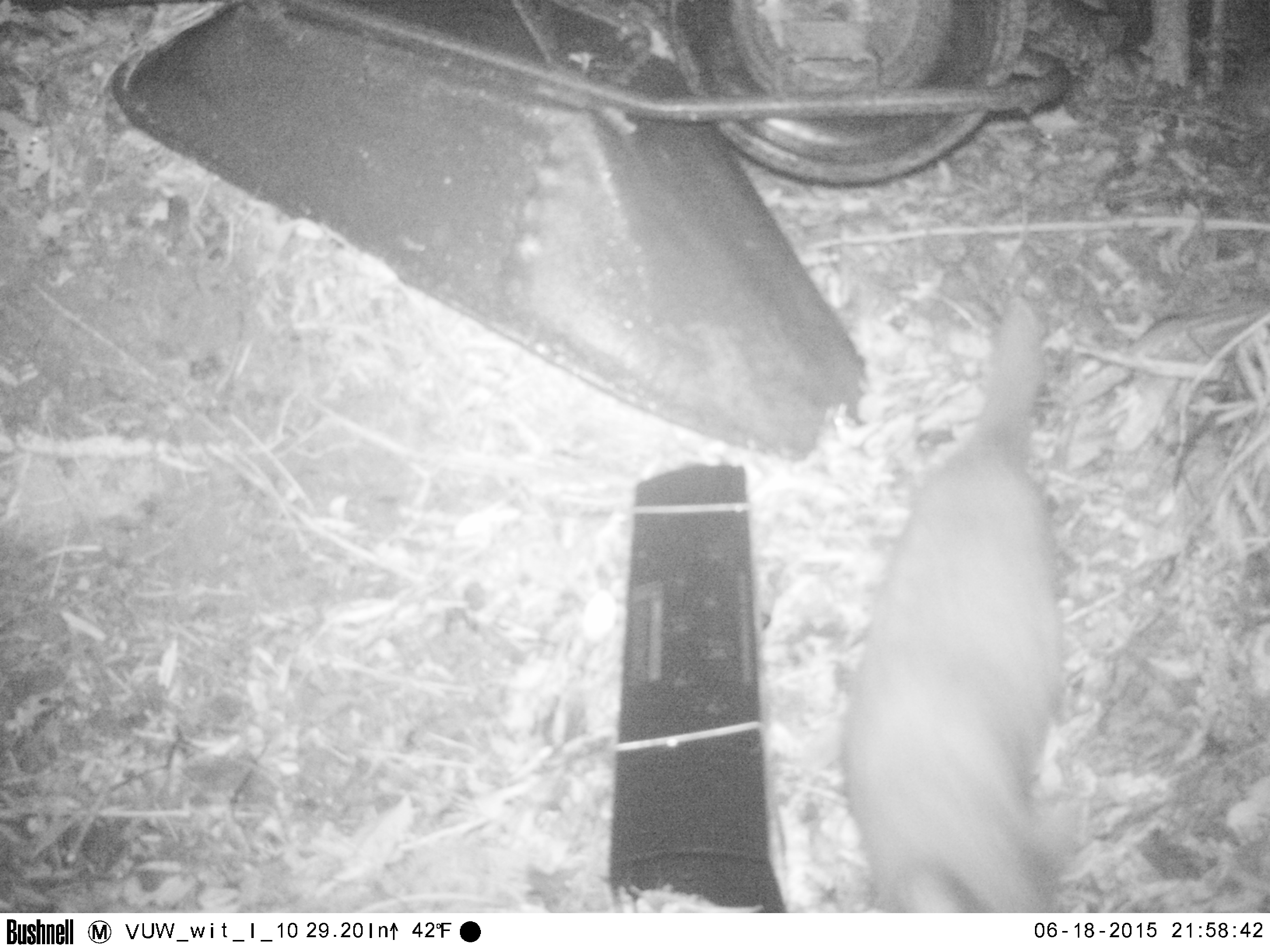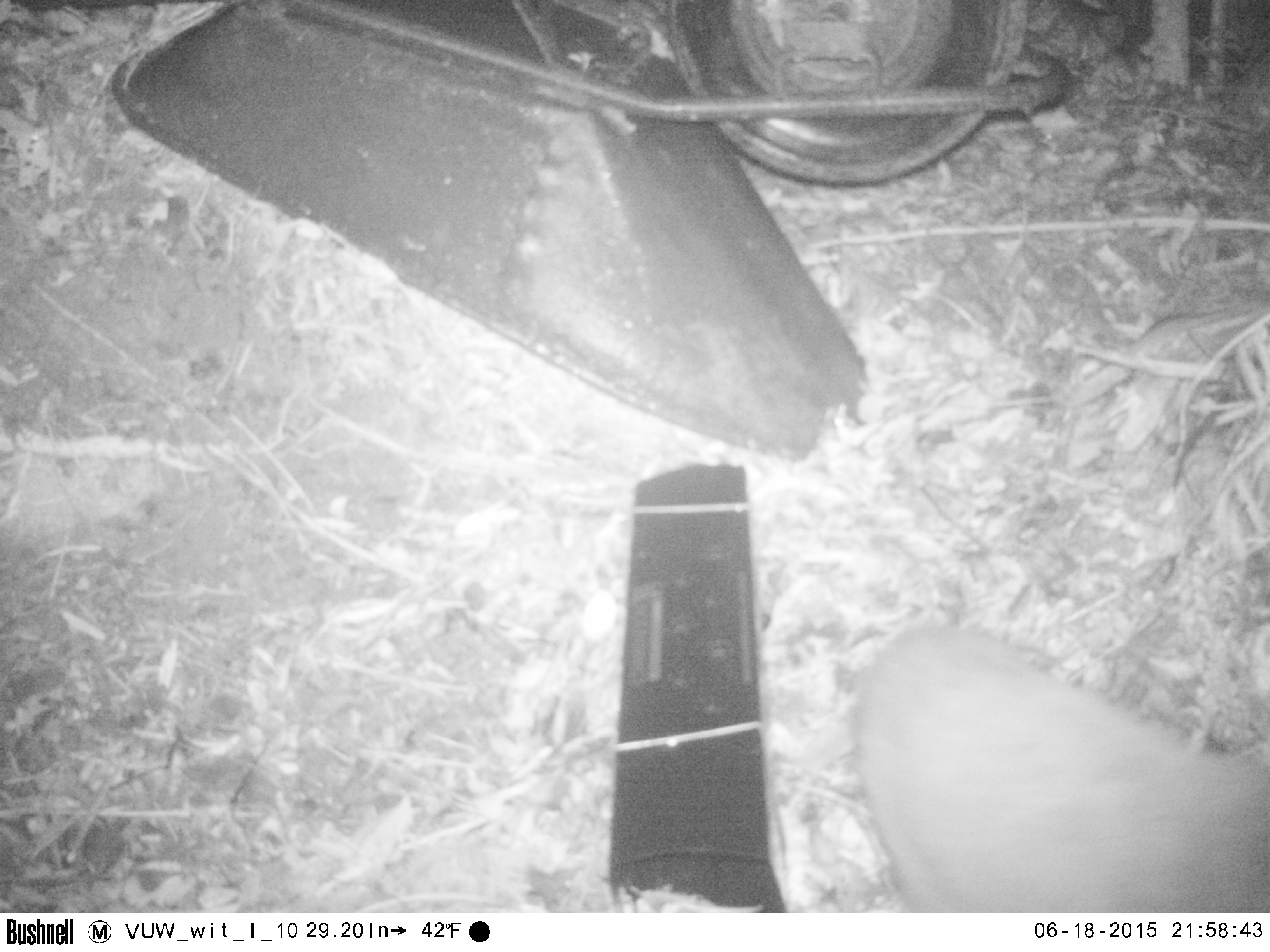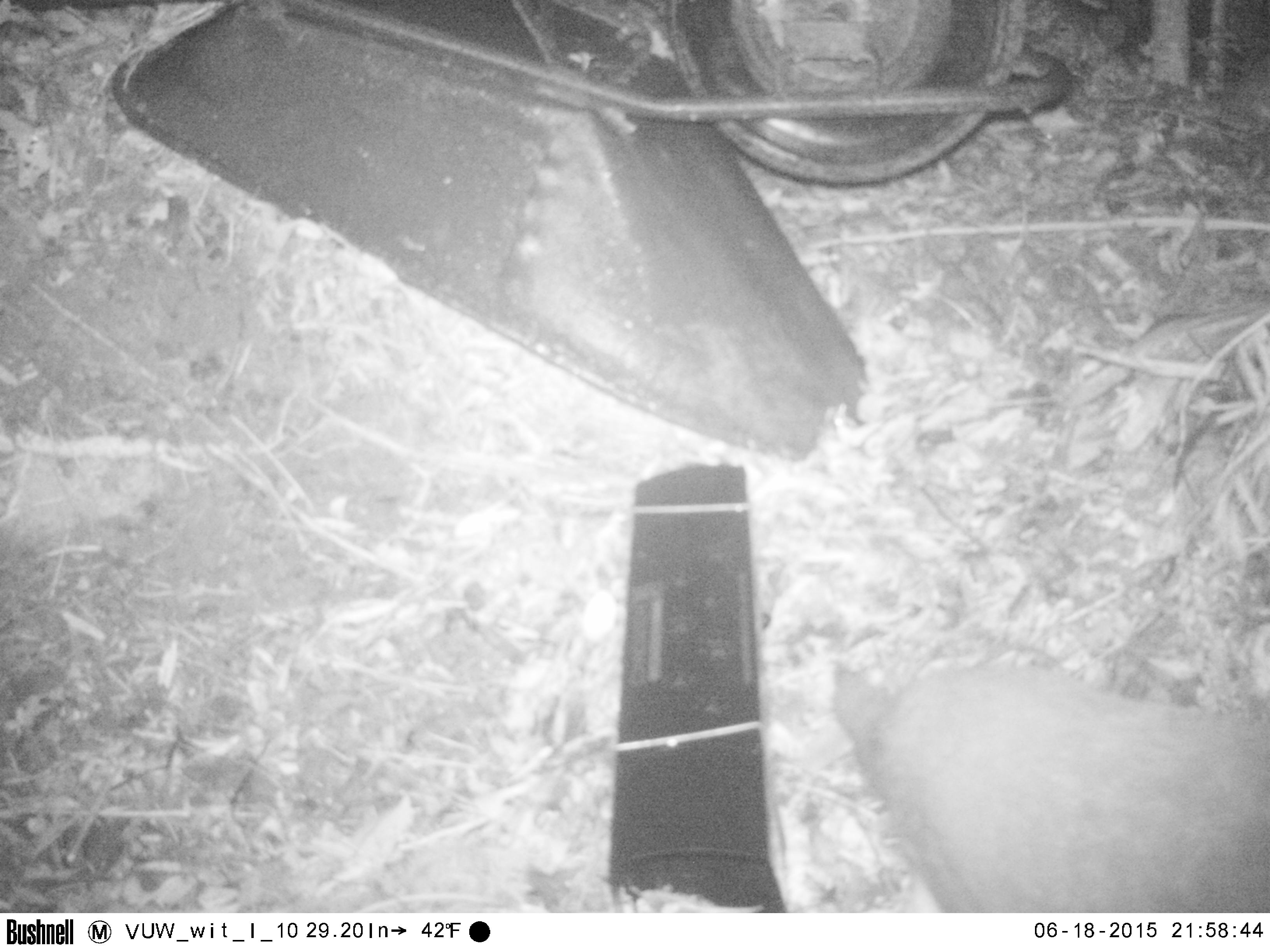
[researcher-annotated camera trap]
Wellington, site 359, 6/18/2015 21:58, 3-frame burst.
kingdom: Animalia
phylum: Chordata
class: Mammalia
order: Carnivora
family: Felidae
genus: Felis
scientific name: Felis catus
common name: cat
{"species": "cat (Felis catus)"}